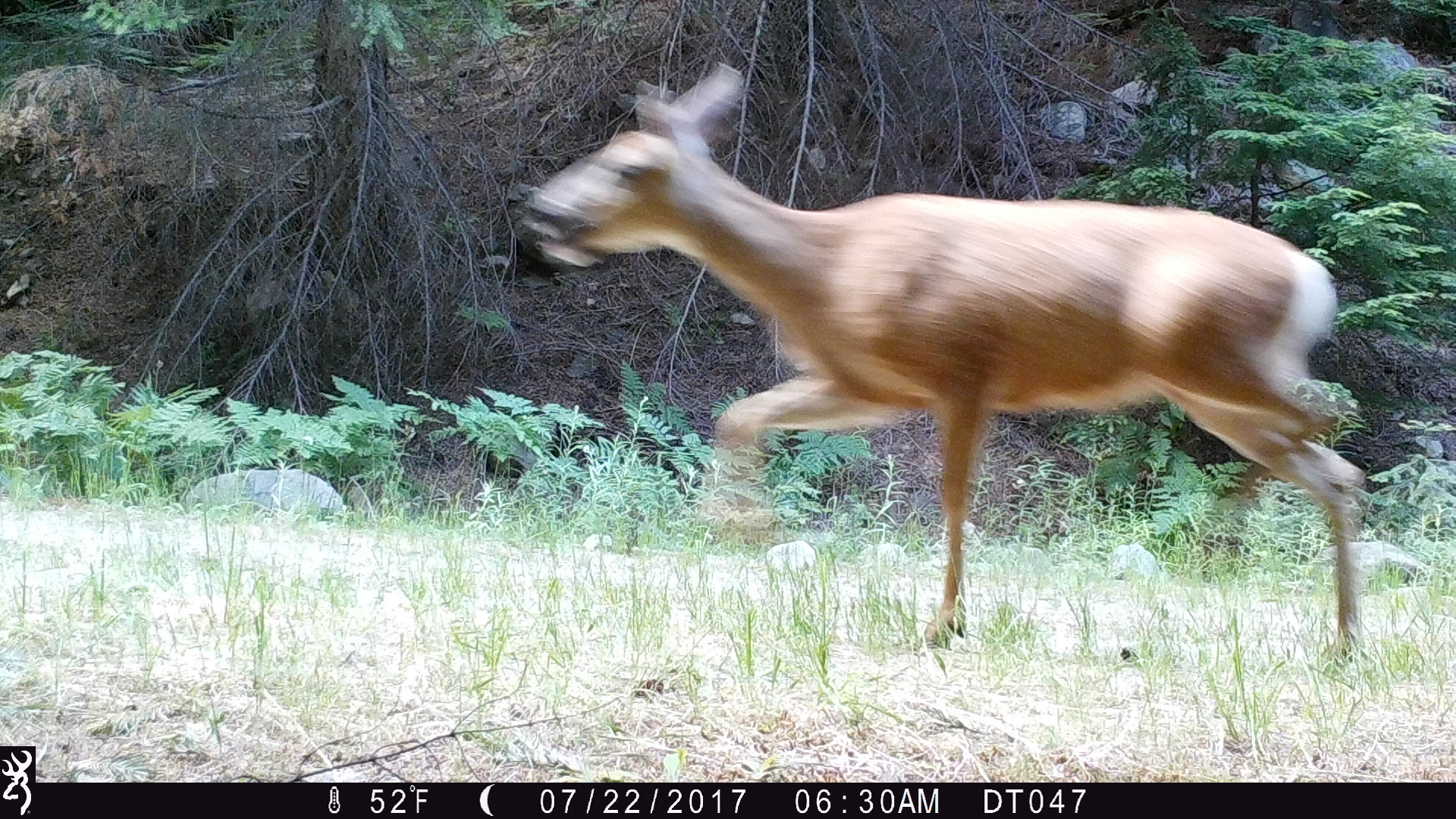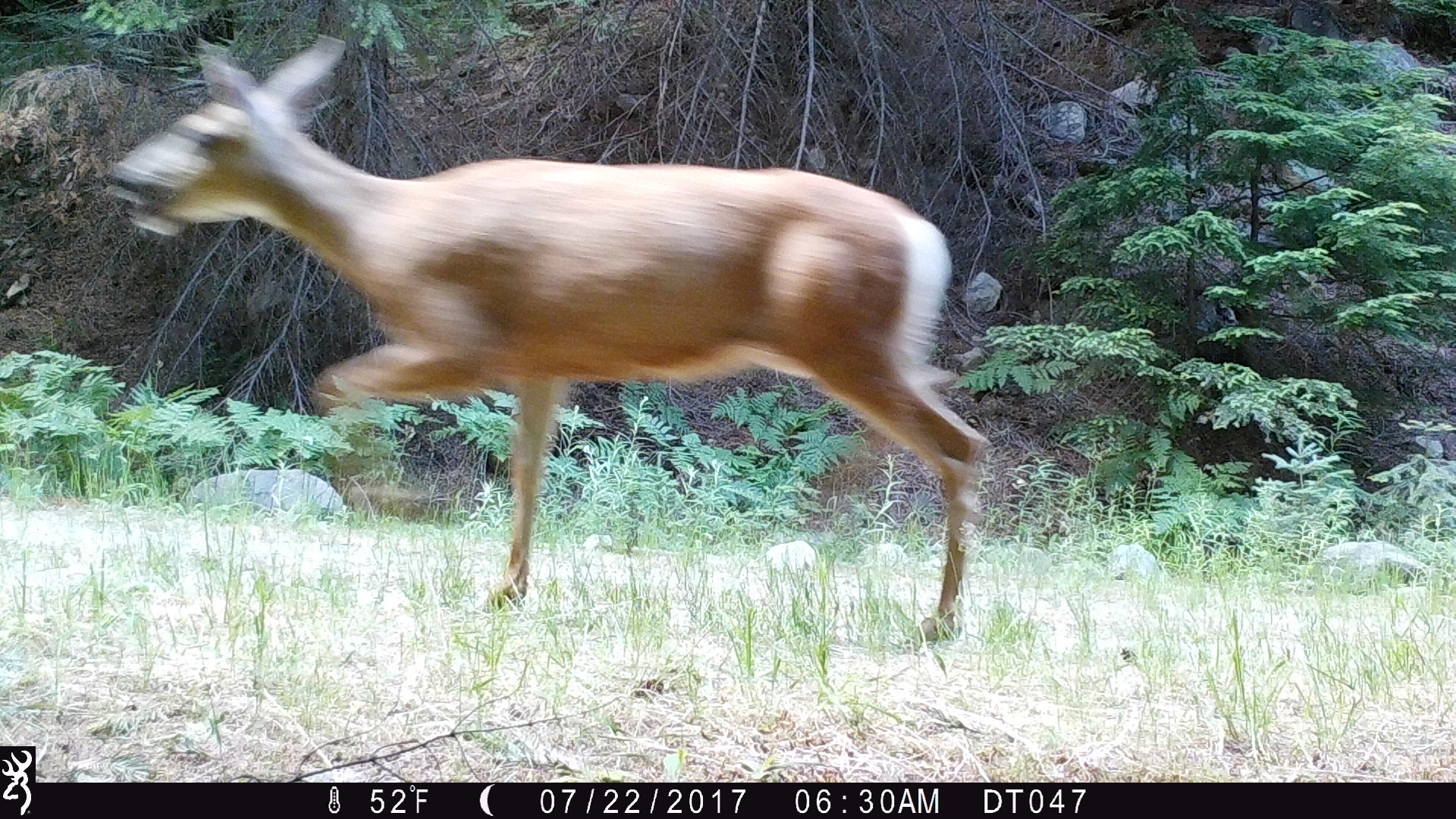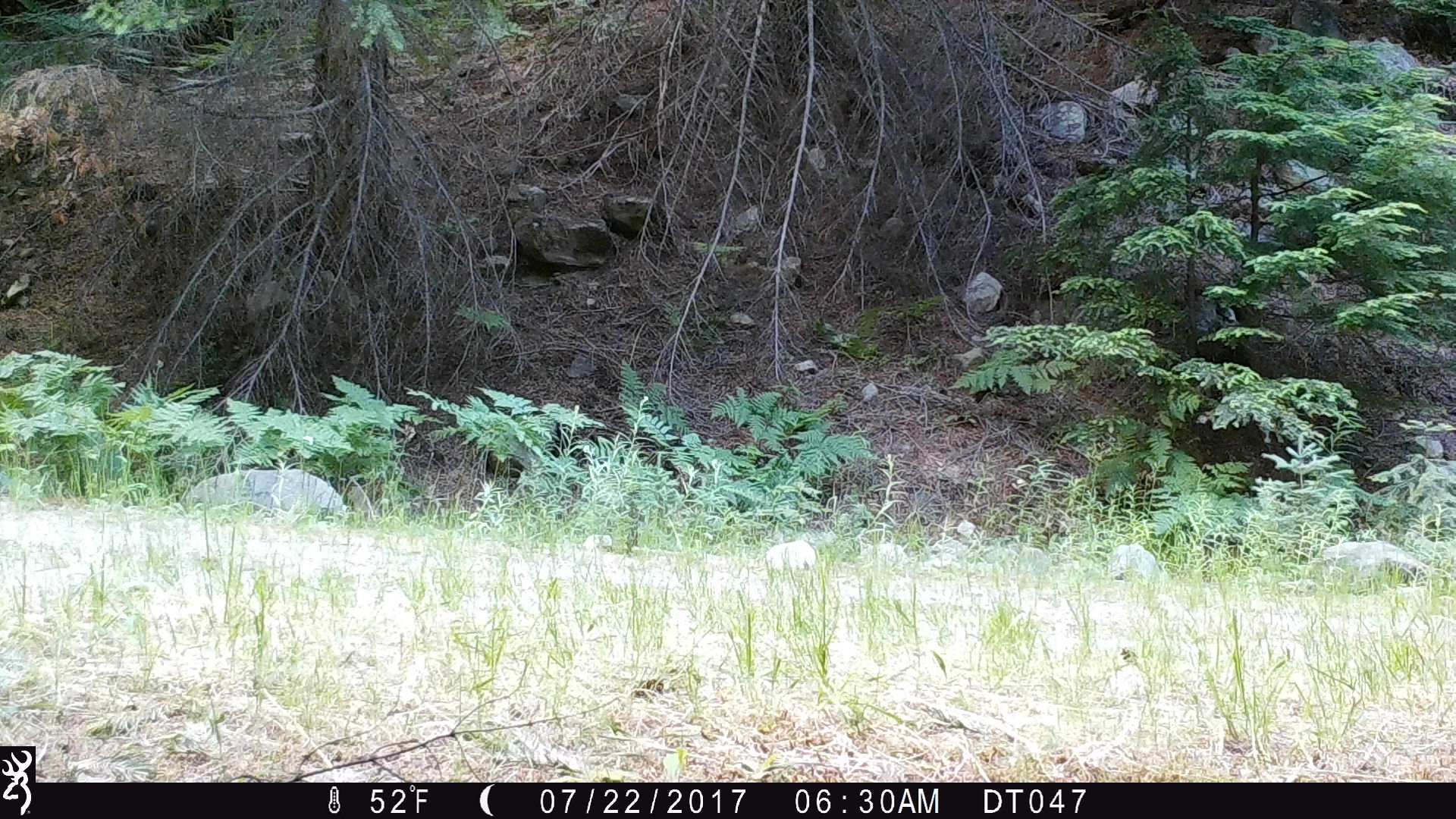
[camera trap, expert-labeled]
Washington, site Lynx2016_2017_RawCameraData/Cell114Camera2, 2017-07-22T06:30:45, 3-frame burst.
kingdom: Animalia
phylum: Chordata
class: Mammalia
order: Artiodactyla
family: Cervidae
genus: Odocoileus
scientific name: Odocoileus hemionus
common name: mule deer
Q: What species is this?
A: Odocoileus hemionus (mule deer).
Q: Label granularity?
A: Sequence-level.